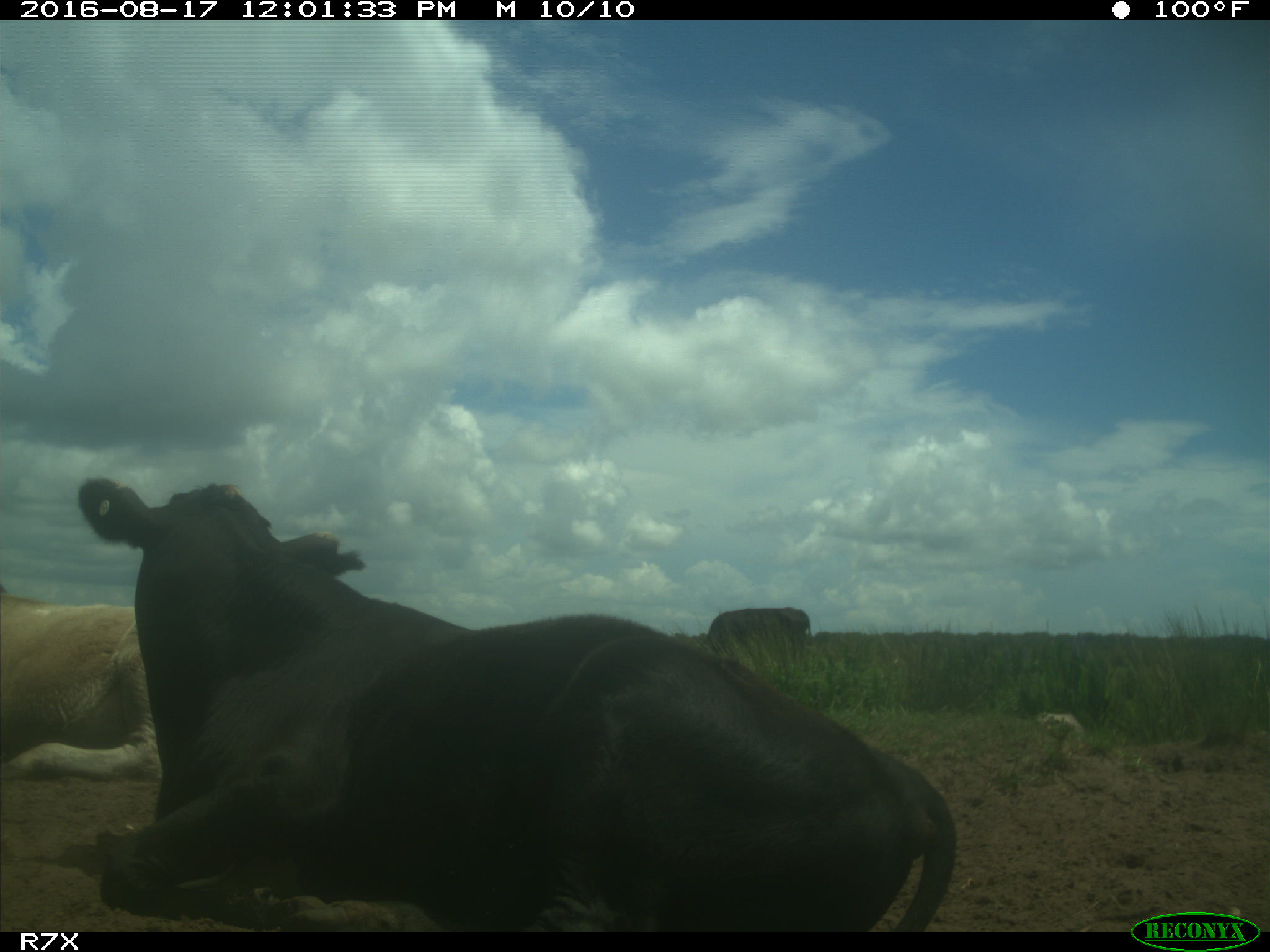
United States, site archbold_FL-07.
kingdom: Animalia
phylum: Chordata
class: Mammalia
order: Artiodactyla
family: Bovidae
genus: Bos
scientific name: Bos taurus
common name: domestic cow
Bos taurus (domestic cow).